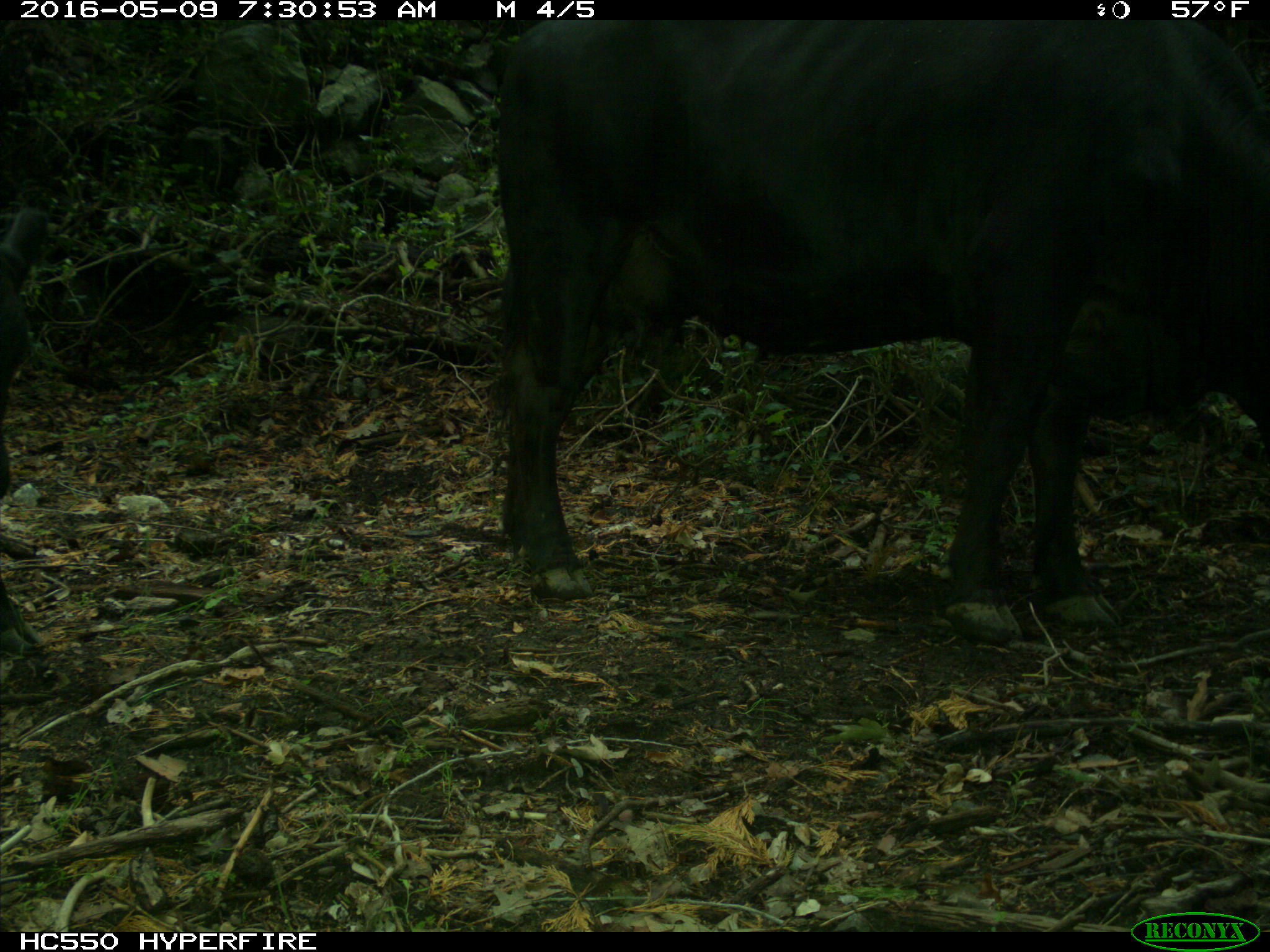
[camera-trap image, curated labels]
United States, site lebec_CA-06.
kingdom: Animalia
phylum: Chordata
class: Mammalia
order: Artiodactyla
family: Bovidae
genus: Bos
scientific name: Bos taurus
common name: domestic cow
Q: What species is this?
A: Bos taurus (domestic cow).